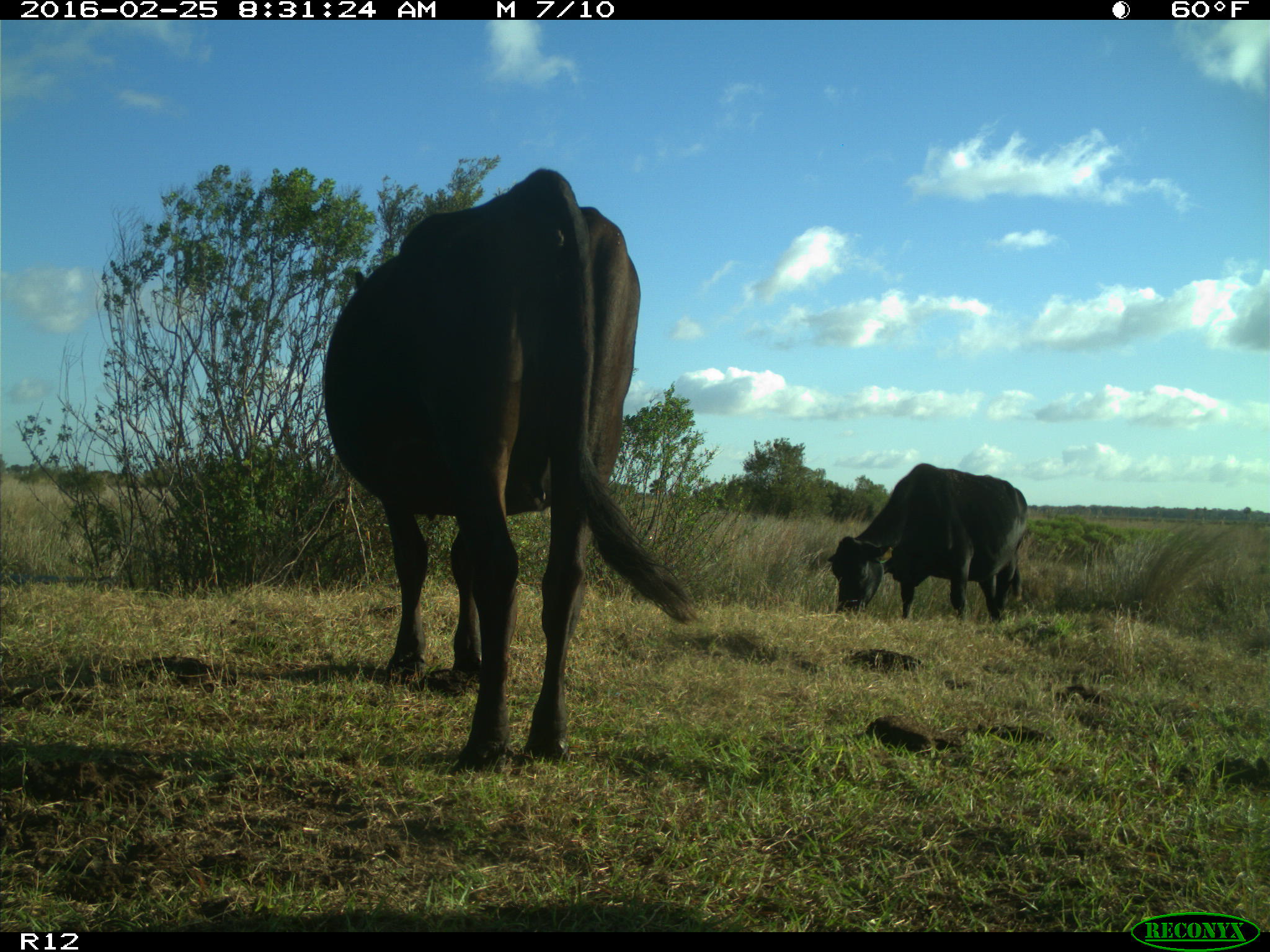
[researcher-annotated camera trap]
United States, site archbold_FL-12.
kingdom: Animalia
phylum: Chordata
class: Mammalia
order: Artiodactyla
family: Bovidae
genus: Bos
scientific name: Bos taurus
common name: domestic cow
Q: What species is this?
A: Bos taurus (domestic cow).